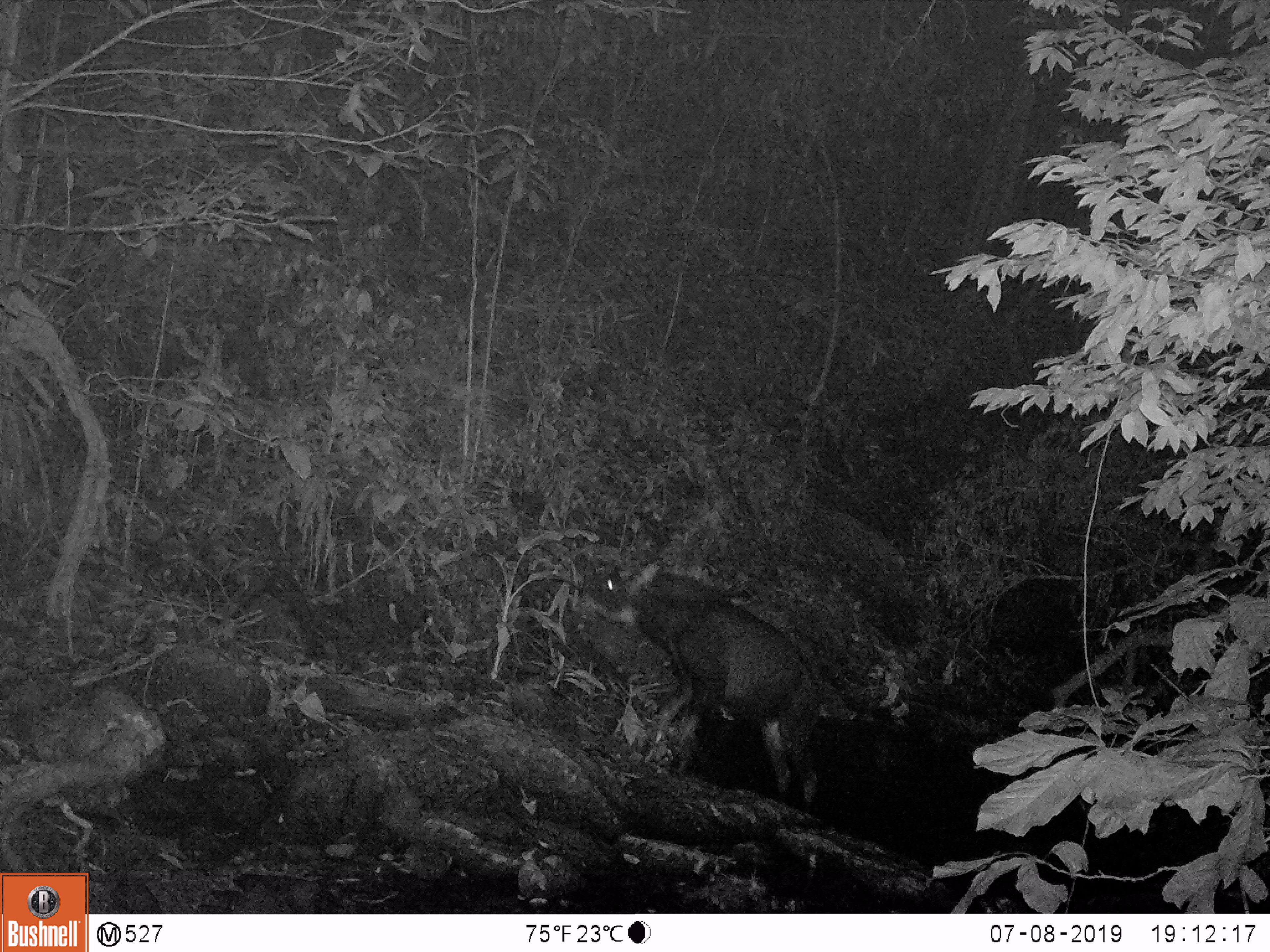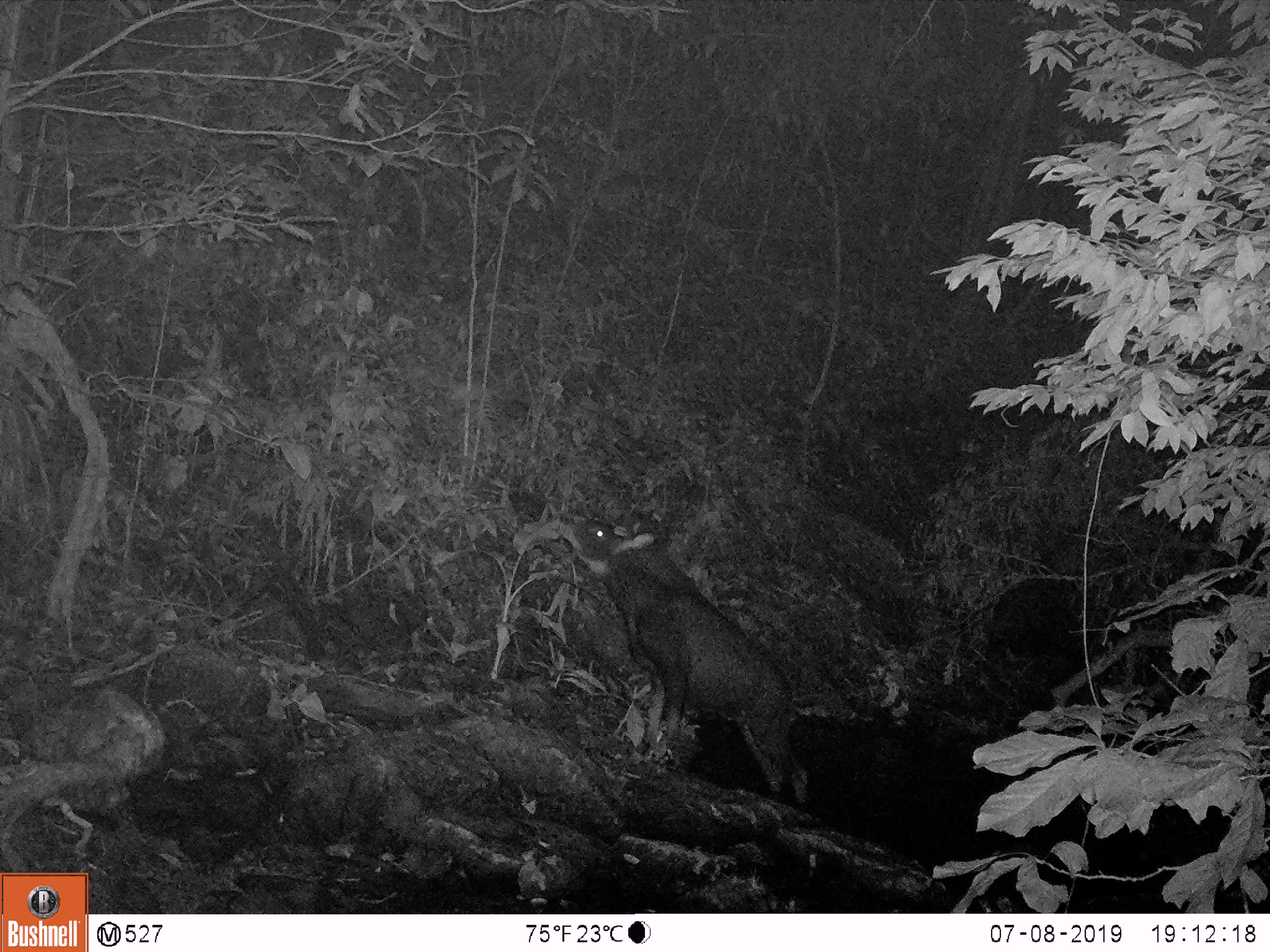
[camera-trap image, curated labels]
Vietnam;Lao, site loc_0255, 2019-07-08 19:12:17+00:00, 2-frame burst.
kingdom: Animalia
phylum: Chordata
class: Mammalia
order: Artiodactyla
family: Bovidae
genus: Capricornis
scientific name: Capricornis sumatraensis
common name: chinese serow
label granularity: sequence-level